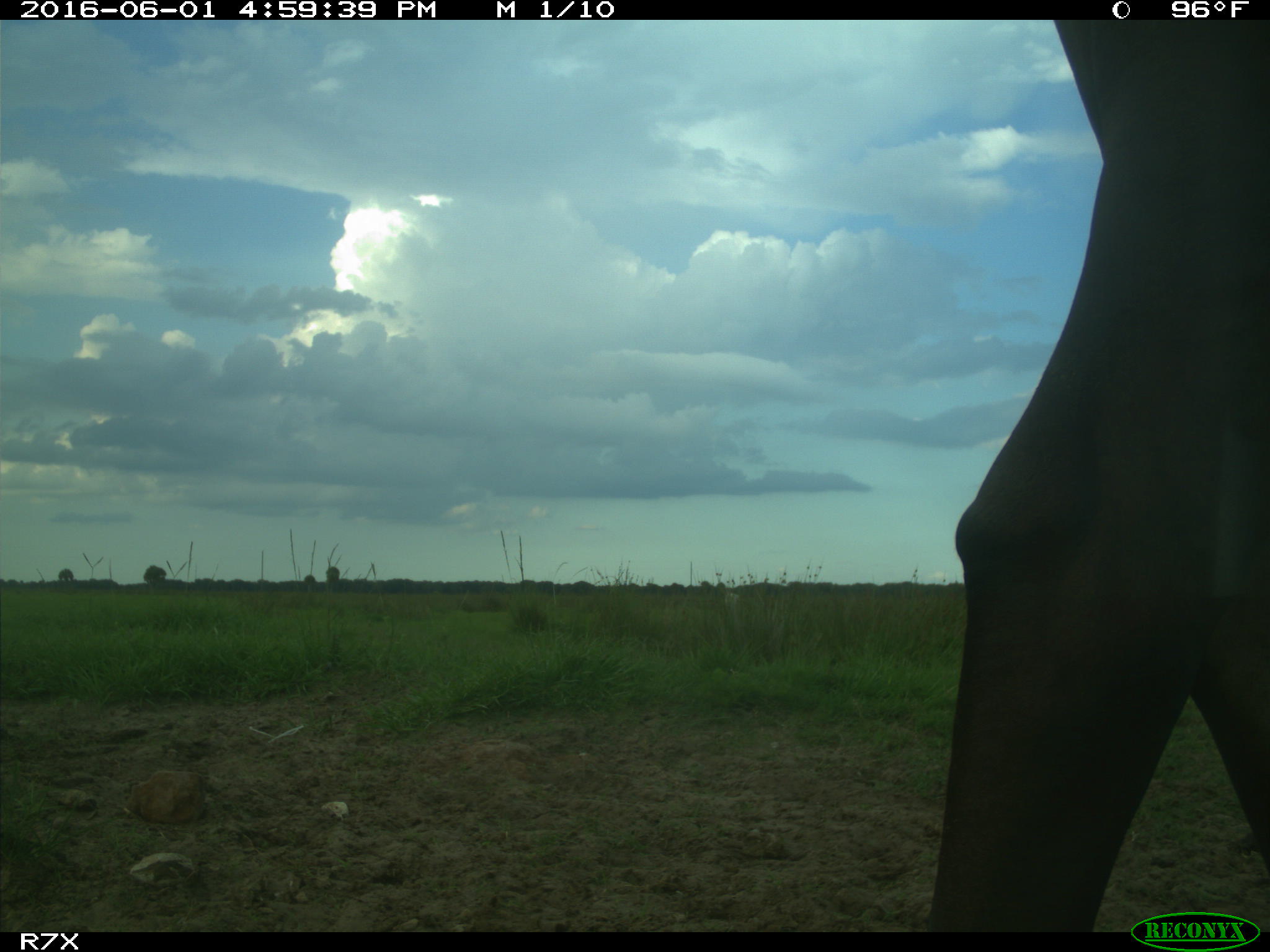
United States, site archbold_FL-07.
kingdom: Animalia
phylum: Chordata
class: Mammalia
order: Artiodactyla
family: Bovidae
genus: Bos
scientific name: Bos taurus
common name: domestic cow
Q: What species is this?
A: Bos taurus (domestic cow).